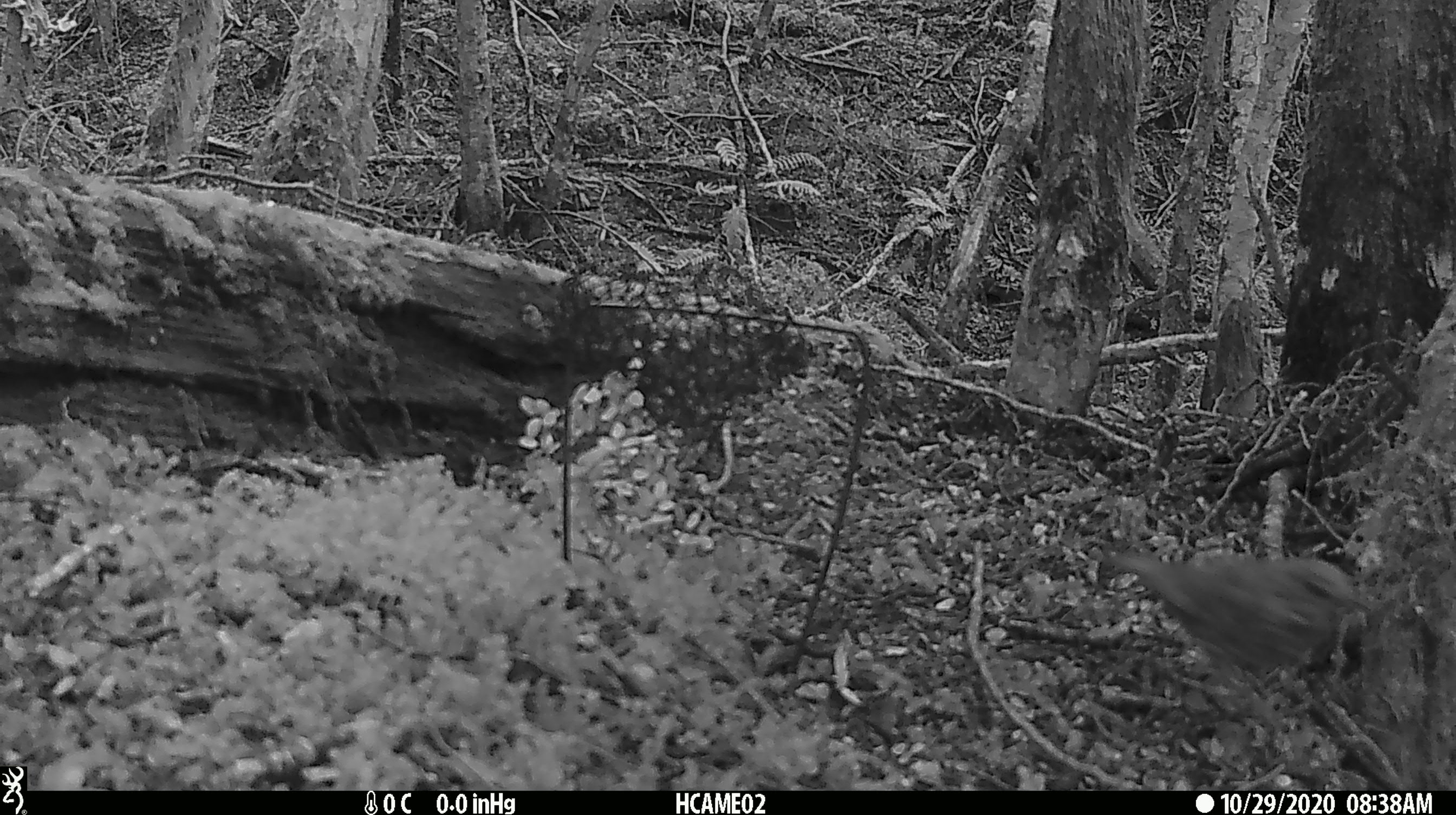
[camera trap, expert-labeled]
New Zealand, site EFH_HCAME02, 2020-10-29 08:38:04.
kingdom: Animalia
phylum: Chordata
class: Aves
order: Passeriformes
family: Turdidae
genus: Turdus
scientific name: Turdus philomelos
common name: song thrush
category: thrush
Thrush (song thrush) (Turdus philomelos).